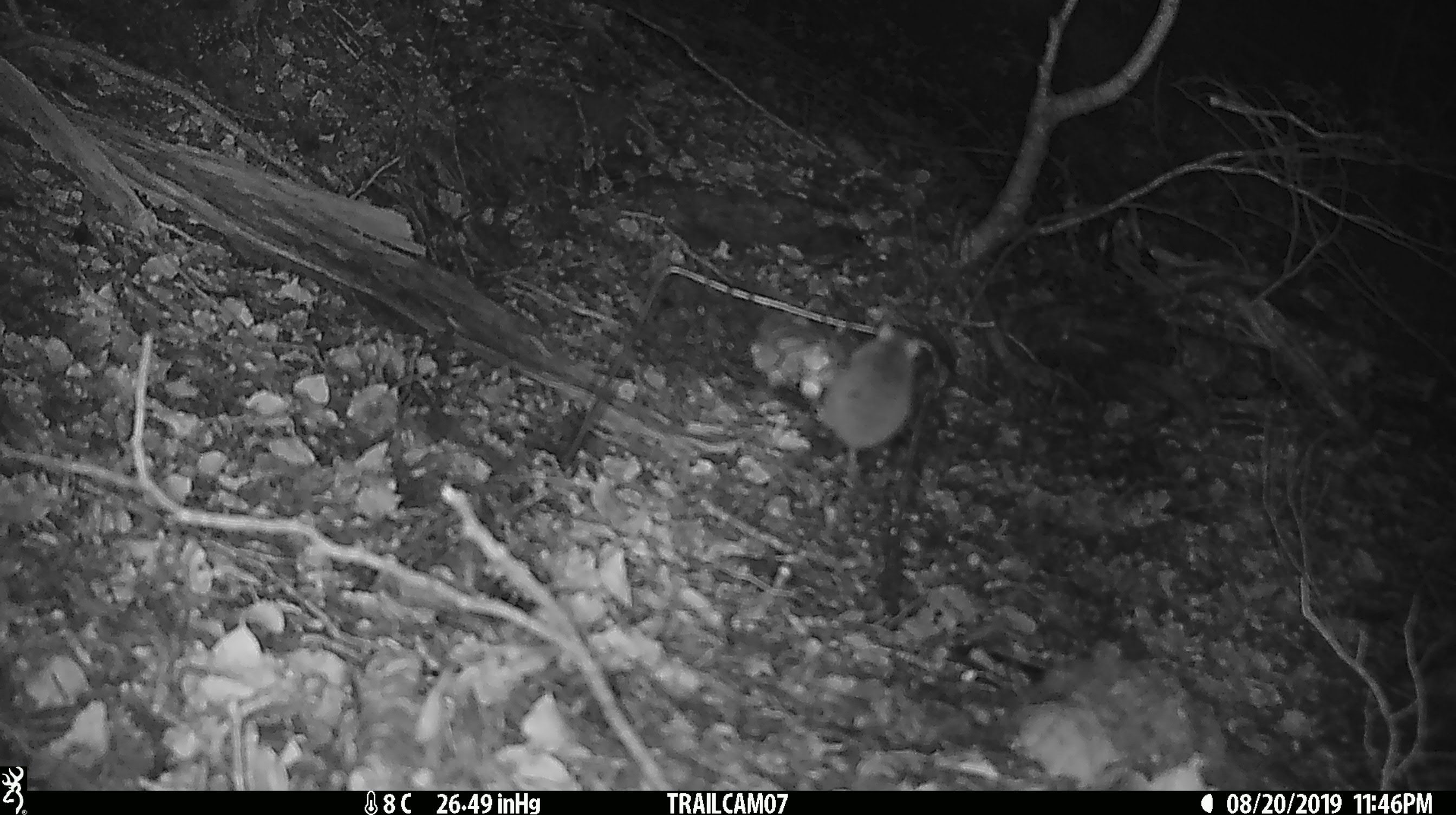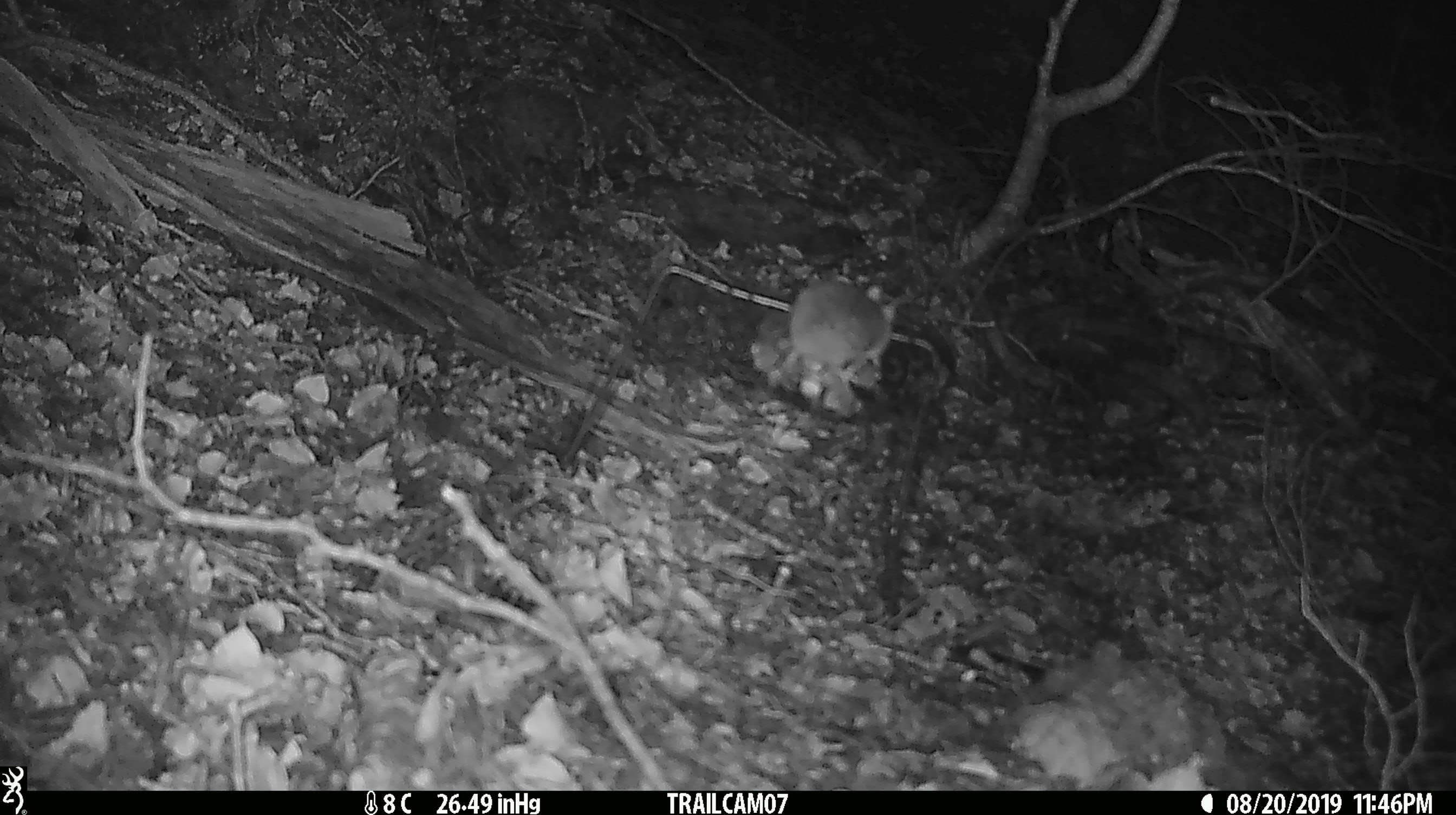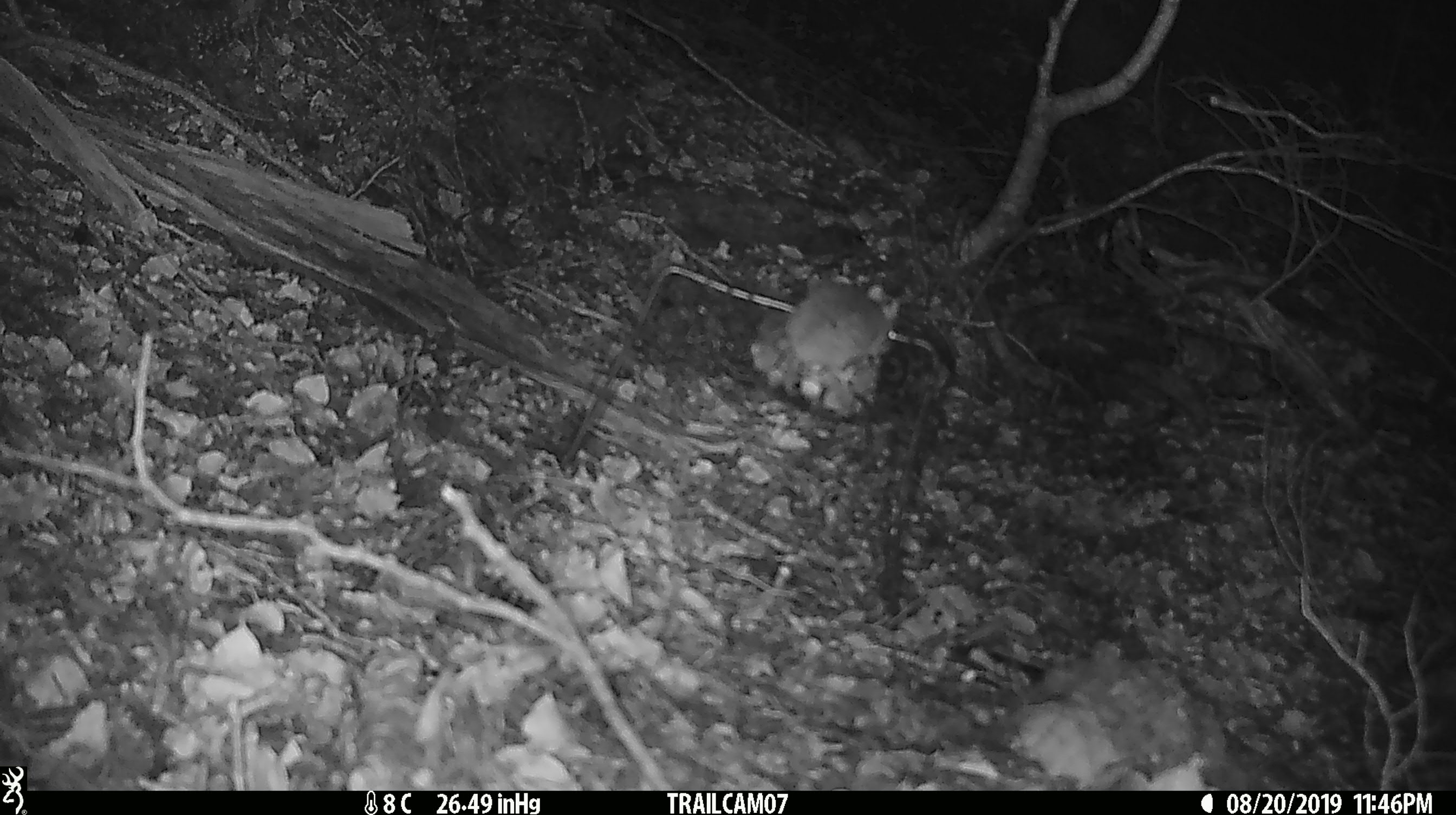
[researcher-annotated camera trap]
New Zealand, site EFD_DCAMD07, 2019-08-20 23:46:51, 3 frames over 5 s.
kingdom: Animalia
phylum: Chordata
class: Mammalia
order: Rodentia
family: Muridae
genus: Mus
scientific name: Mus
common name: mouse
Mouse (Mus).